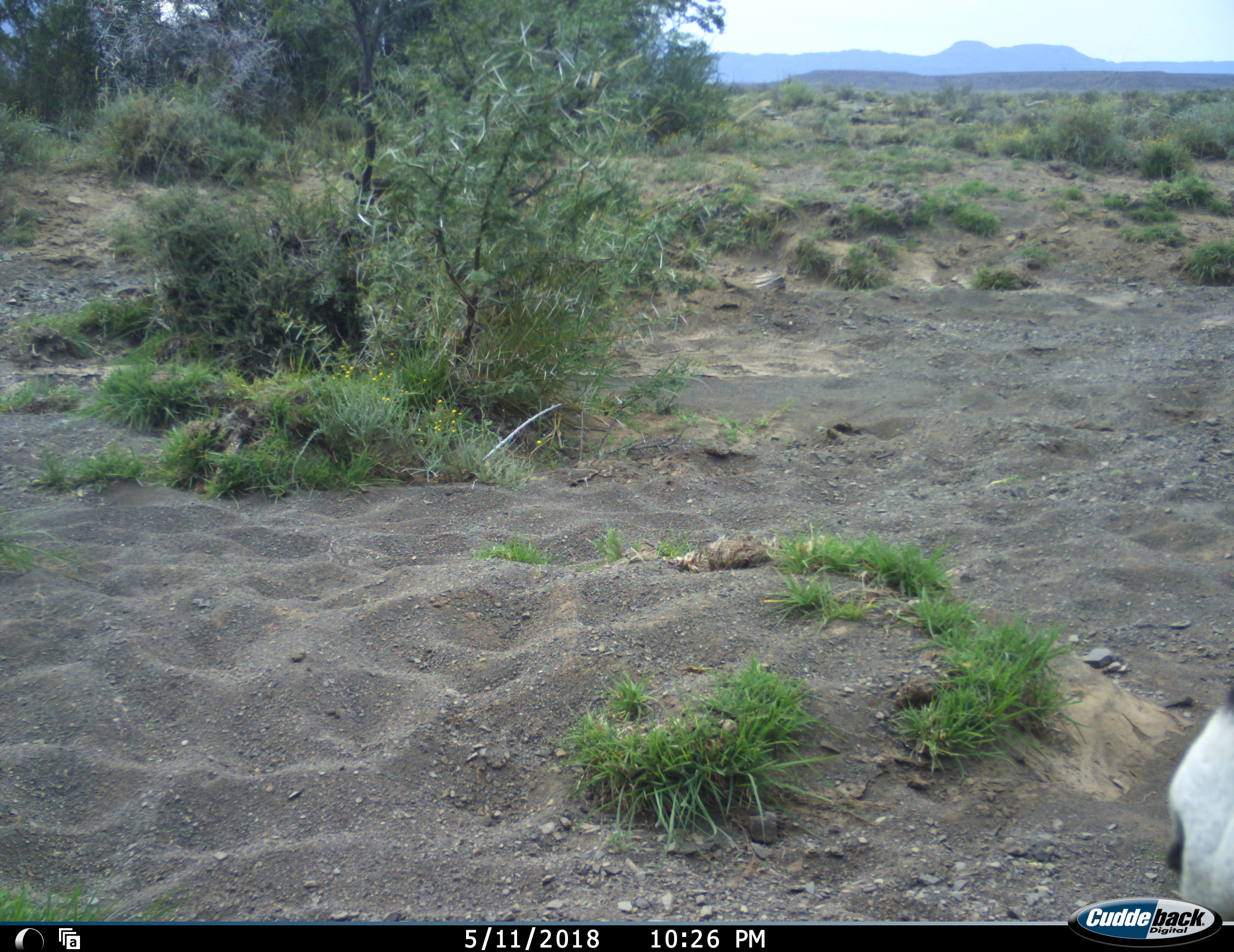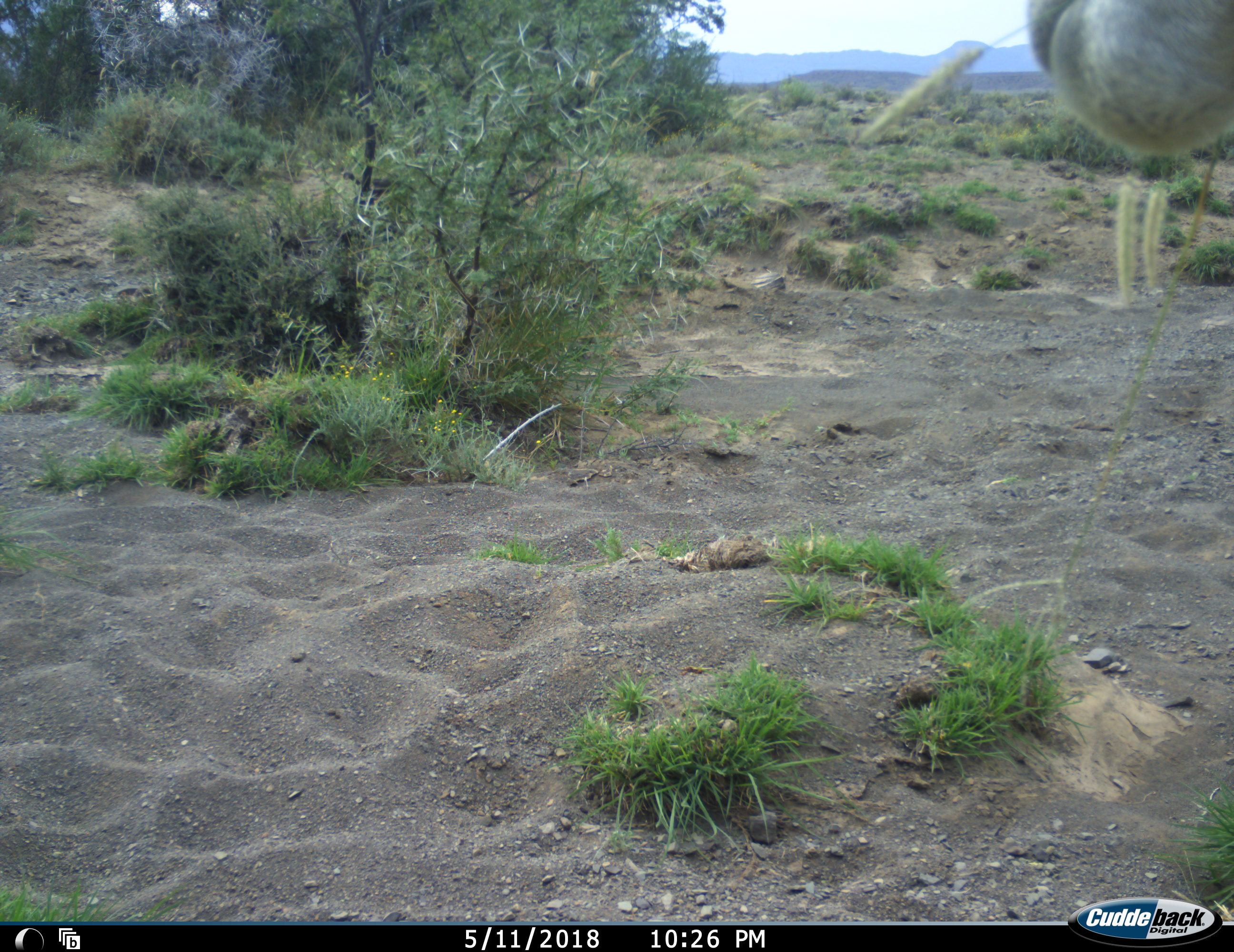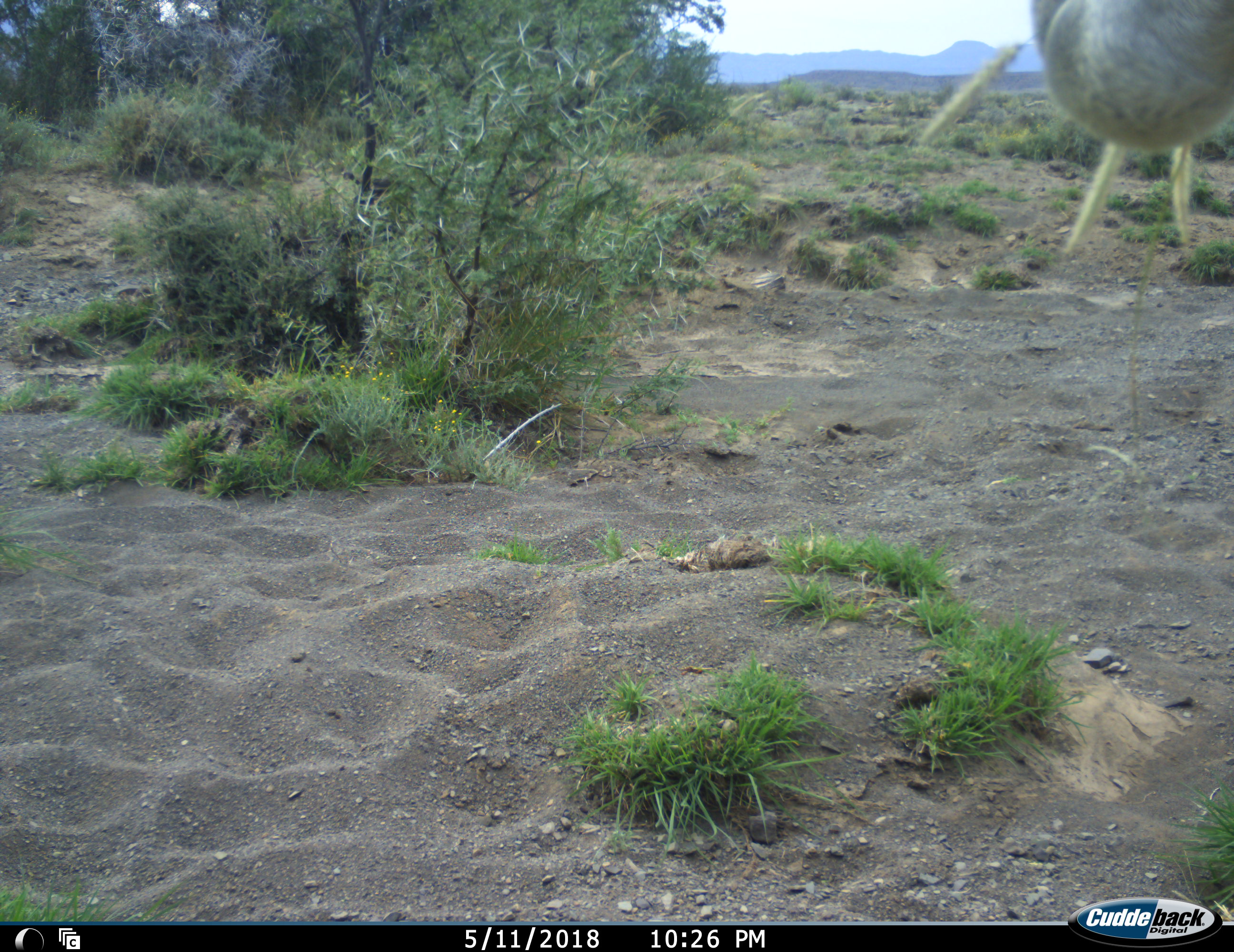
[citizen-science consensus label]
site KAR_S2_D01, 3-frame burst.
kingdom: Animalia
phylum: Chordata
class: Mammalia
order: Artiodactyla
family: Bovidae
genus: Oryx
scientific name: Oryx gazella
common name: gemsbok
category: oryx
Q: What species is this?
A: Oryx (gemsbok) (Oryx gazella).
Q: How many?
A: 1.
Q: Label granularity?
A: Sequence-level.